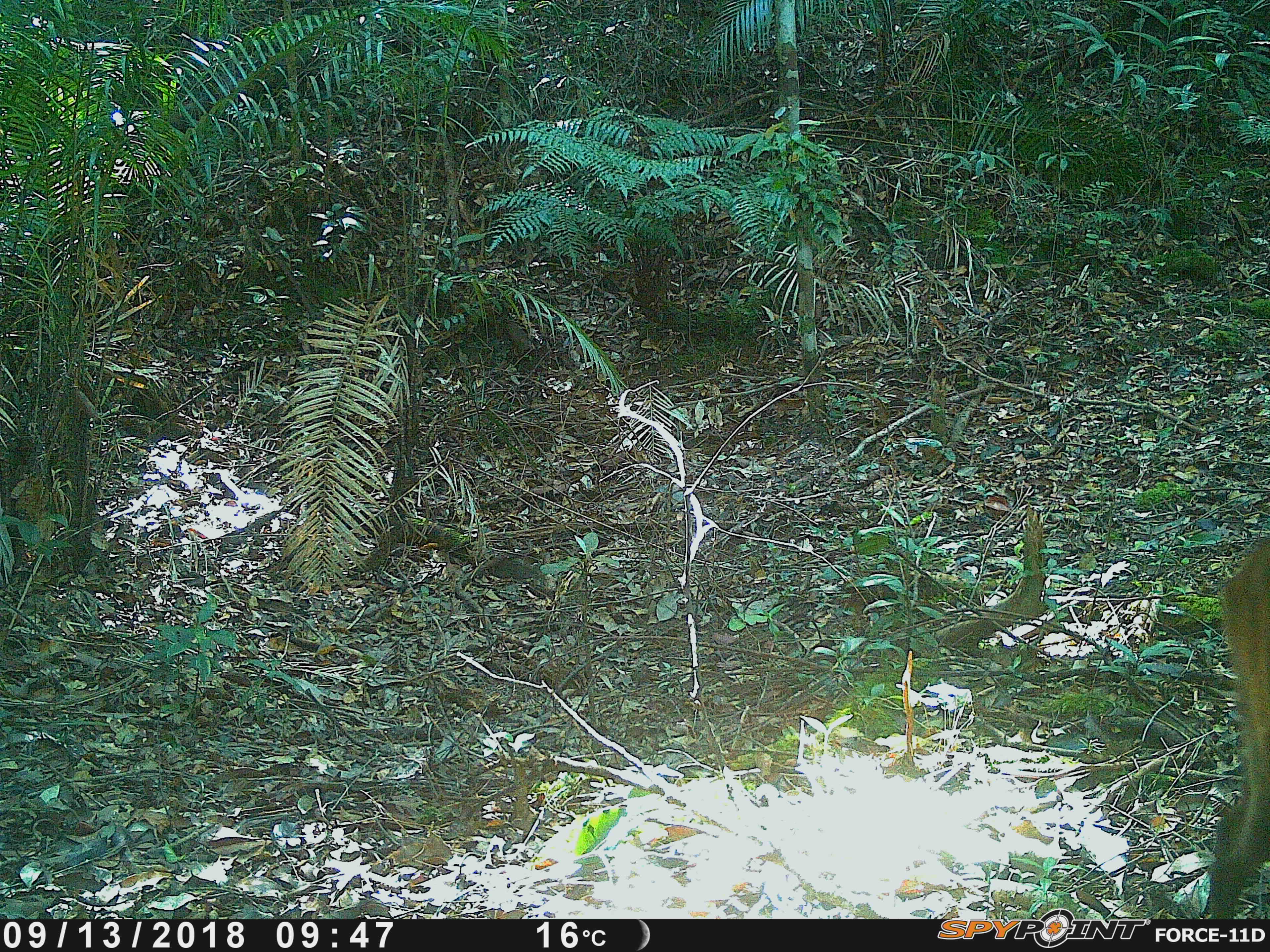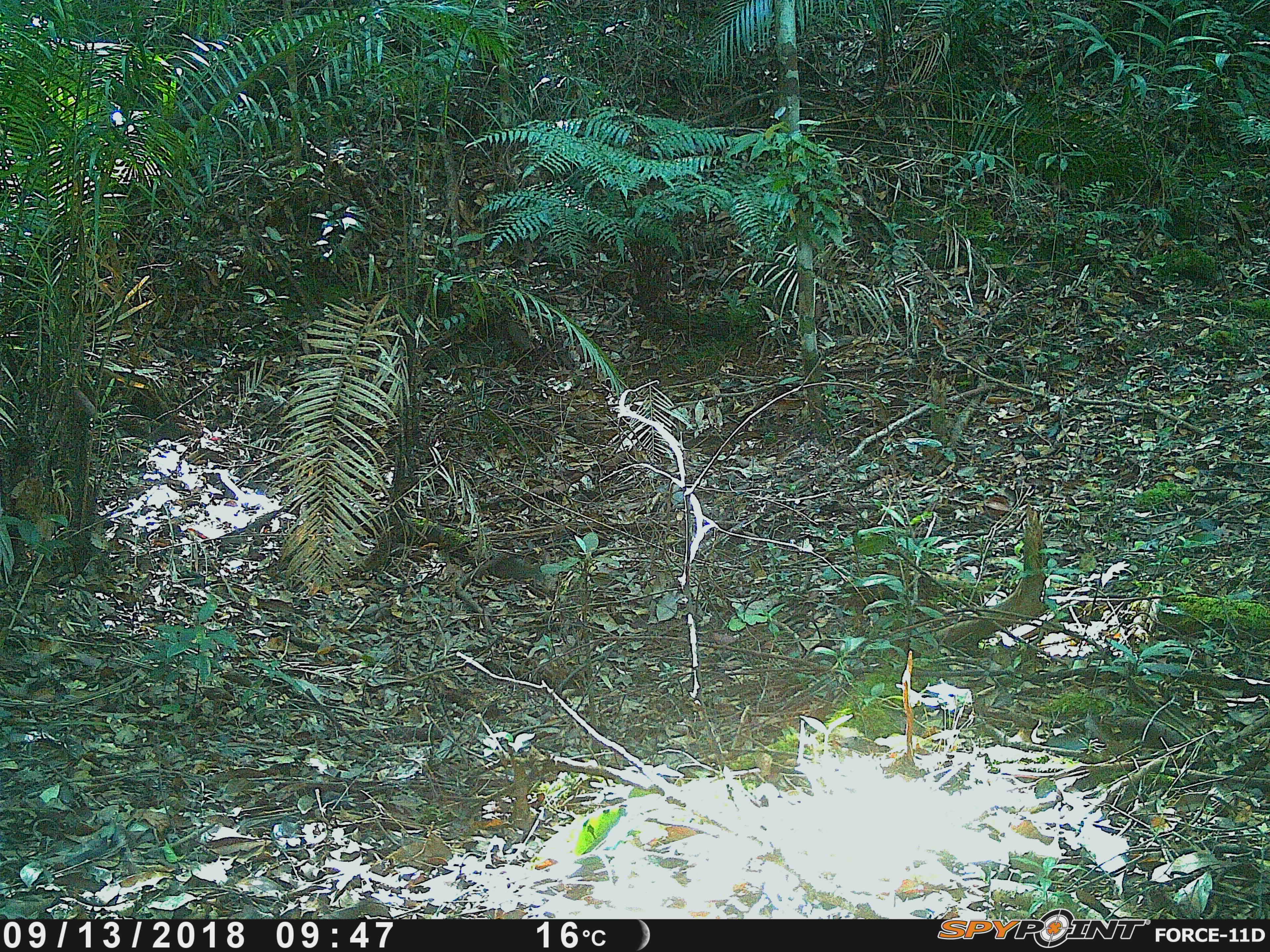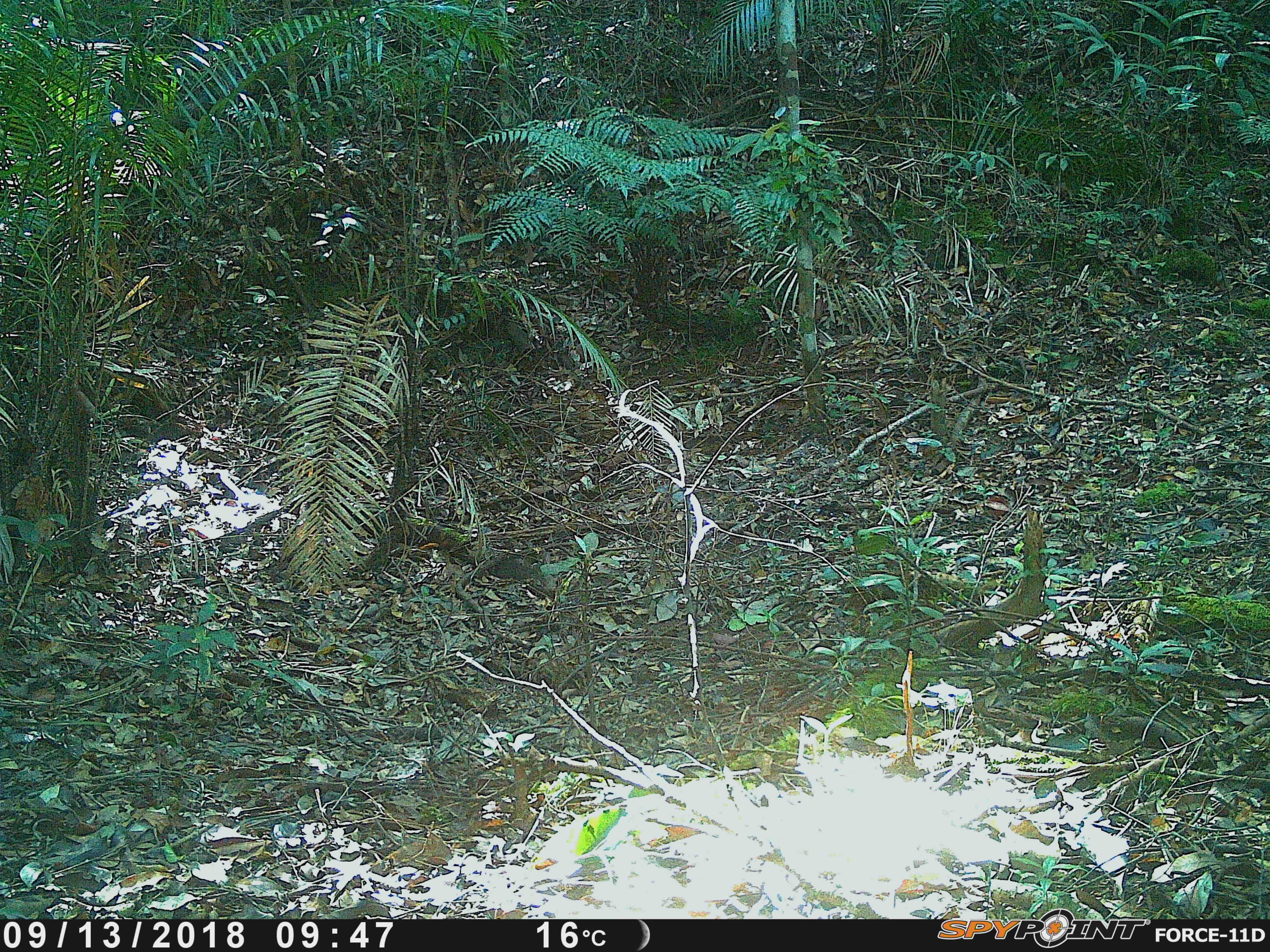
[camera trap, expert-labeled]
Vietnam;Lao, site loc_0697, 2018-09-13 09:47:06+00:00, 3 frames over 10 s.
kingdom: Animalia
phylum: Chordata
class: Mammalia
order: Artiodactyla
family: Cervidae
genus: Muntiacus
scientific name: Muntiacus rooseveltorum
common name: roosevelt's muntjac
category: roosevelts muntjac group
Roosevelts muntjac group (roosevelt's muntjac) (Muntiacus rooseveltorum). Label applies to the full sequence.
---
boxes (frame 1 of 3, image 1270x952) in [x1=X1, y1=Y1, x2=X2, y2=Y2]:
roosevelts muntjac group: [x1=1208, y1=538, x2=1270, y2=919]